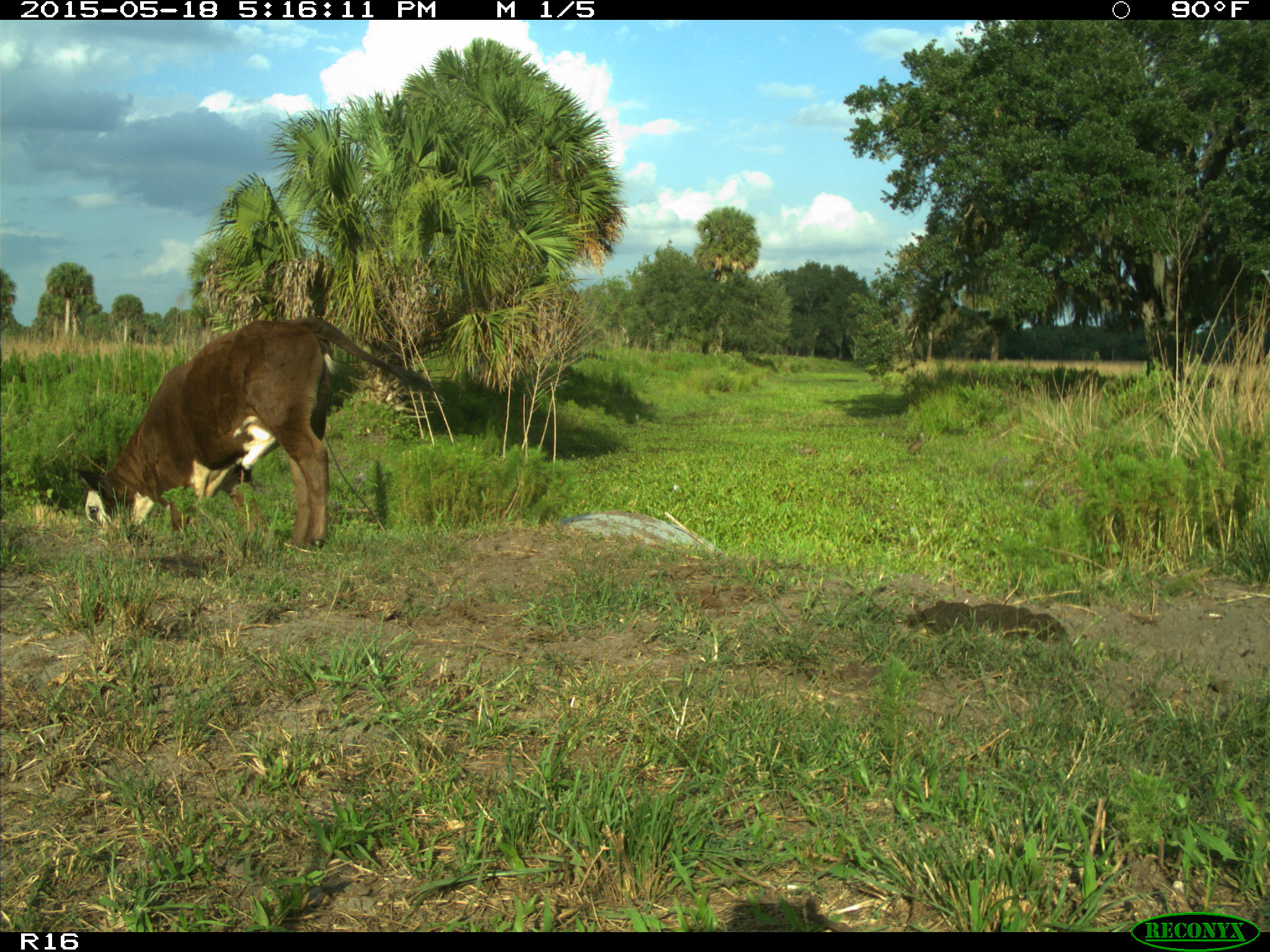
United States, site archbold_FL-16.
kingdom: Animalia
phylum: Chordata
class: Mammalia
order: Artiodactyla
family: Bovidae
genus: Bos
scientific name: Bos taurus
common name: domestic cow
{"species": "Bos taurus (domestic cow)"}